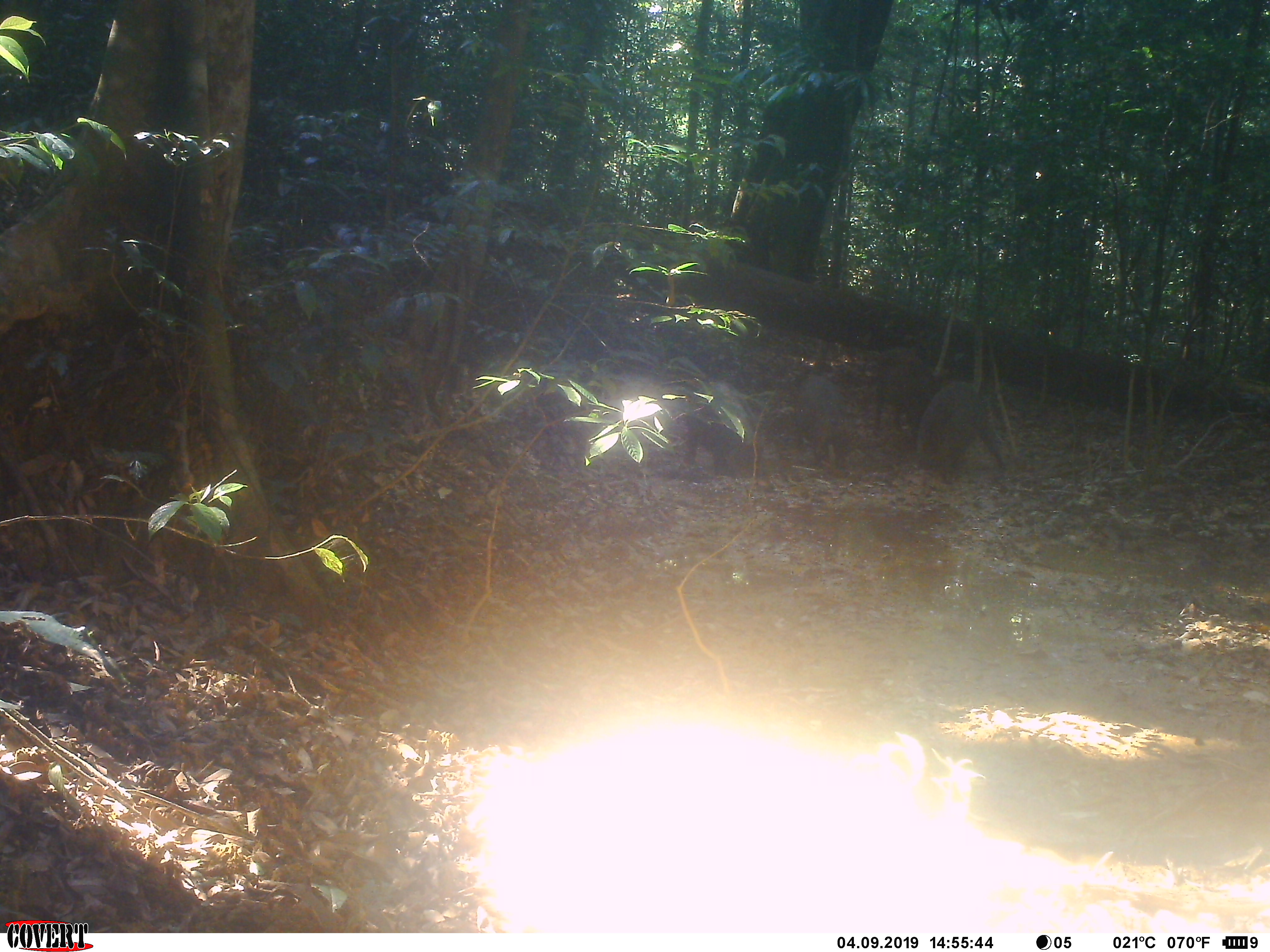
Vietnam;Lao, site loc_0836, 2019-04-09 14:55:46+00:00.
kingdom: Animalia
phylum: Chordata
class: Mammalia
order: Artiodactyla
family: Suidae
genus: Sus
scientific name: Sus scrofa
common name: eurasian wild pig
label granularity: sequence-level